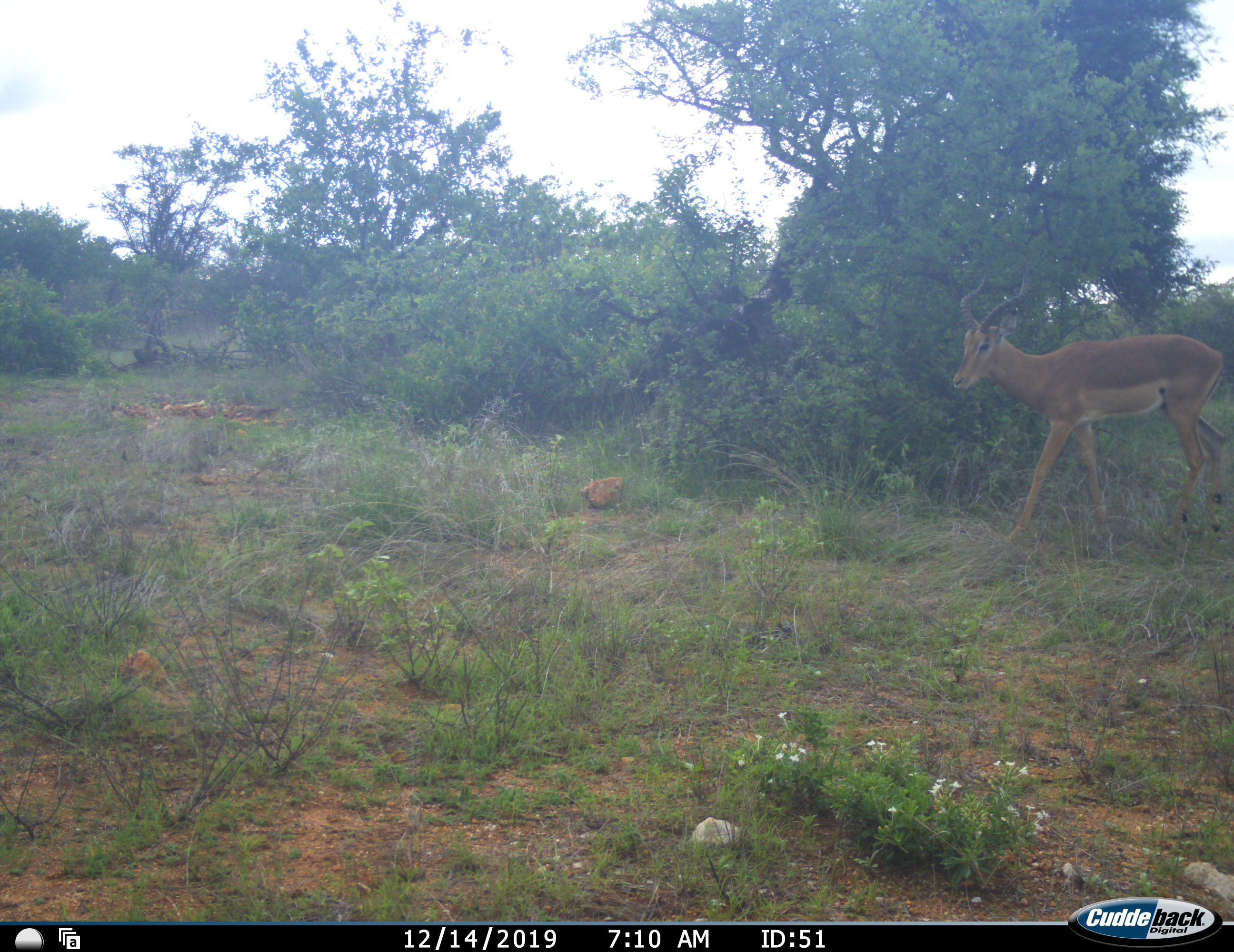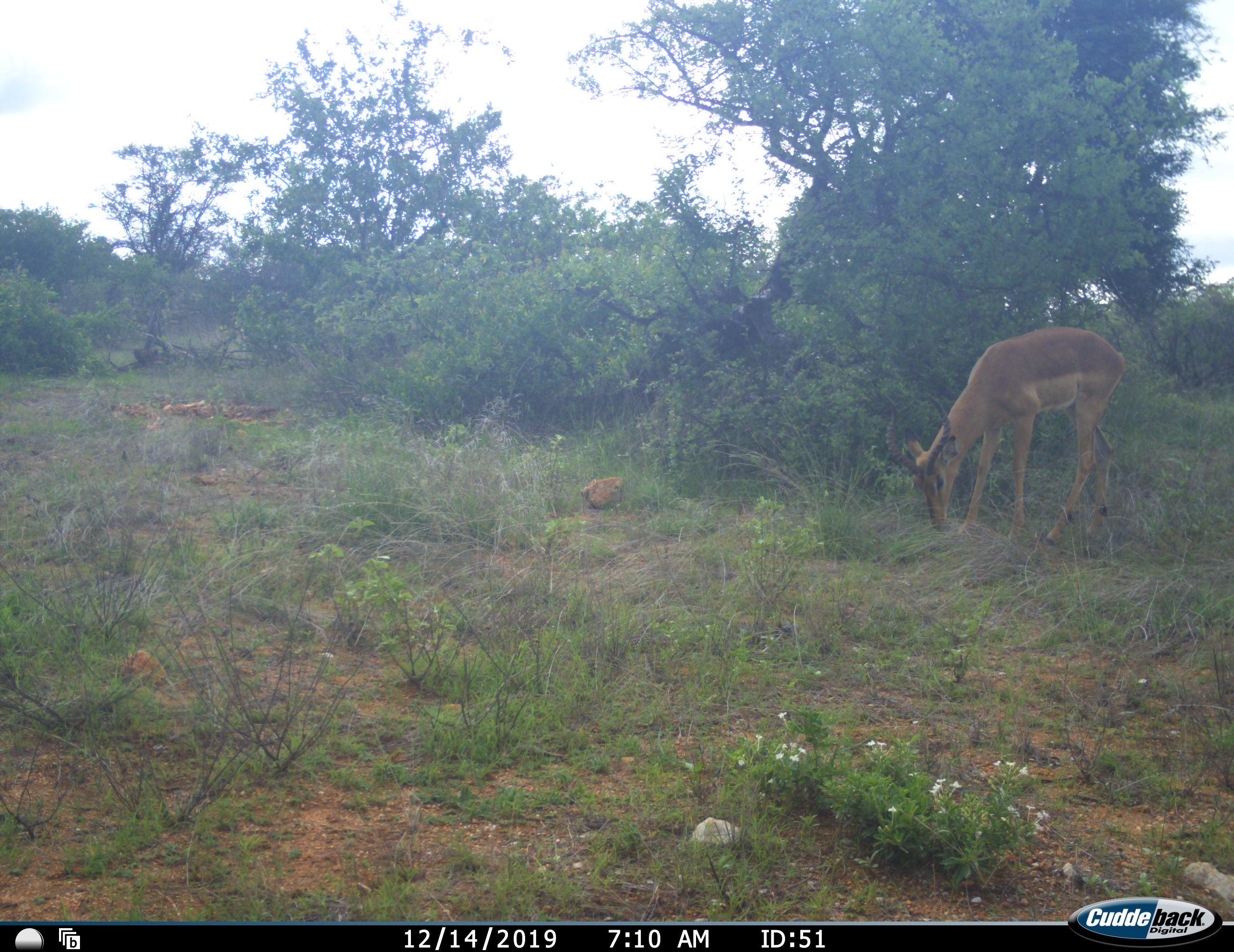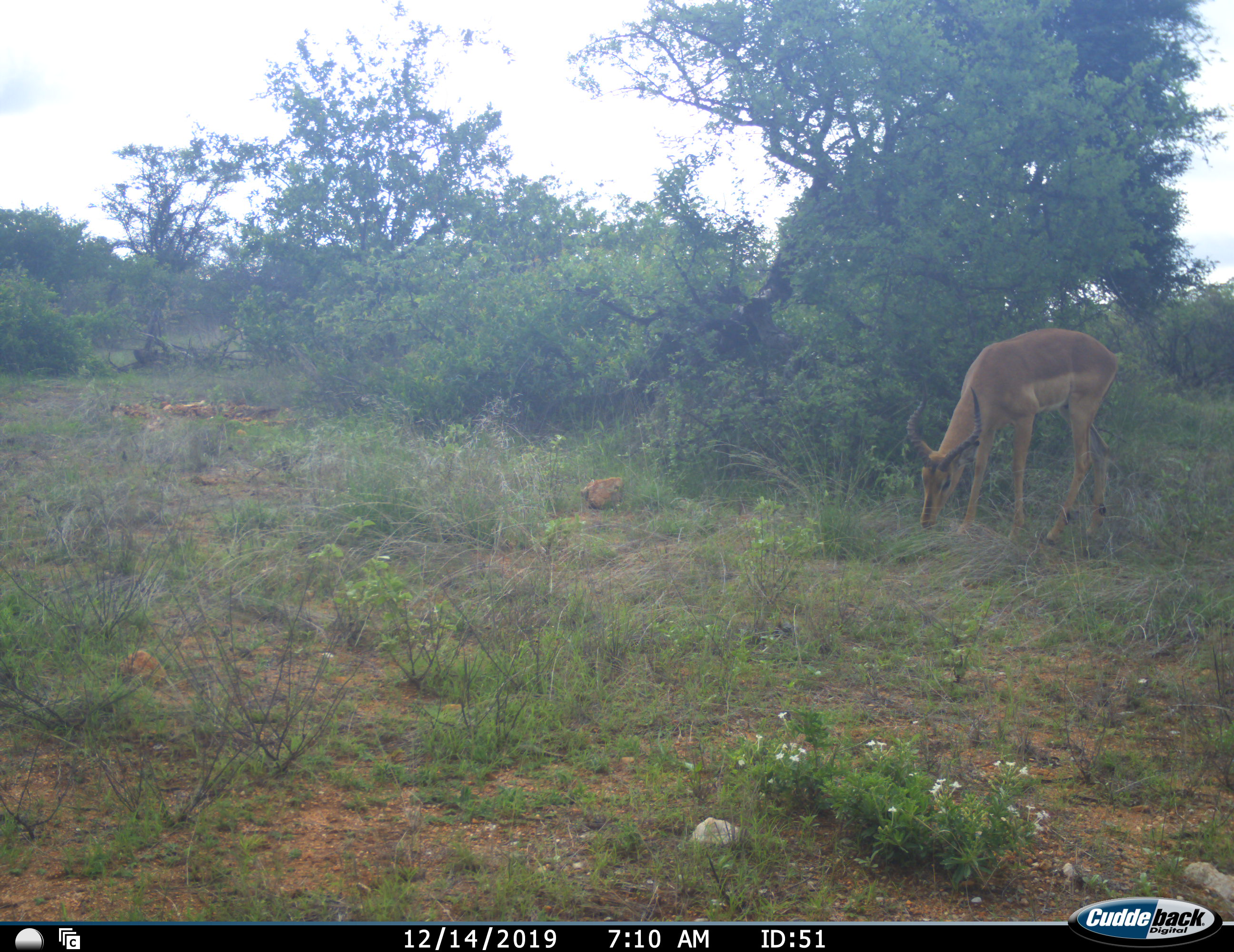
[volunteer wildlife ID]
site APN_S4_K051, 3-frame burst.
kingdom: Animalia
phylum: Chordata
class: Mammalia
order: Artiodactyla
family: Bovidae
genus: Aepyceros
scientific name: Aepyceros melampus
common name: impala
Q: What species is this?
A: Impala (Aepyceros melampus).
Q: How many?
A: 1.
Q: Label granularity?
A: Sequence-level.